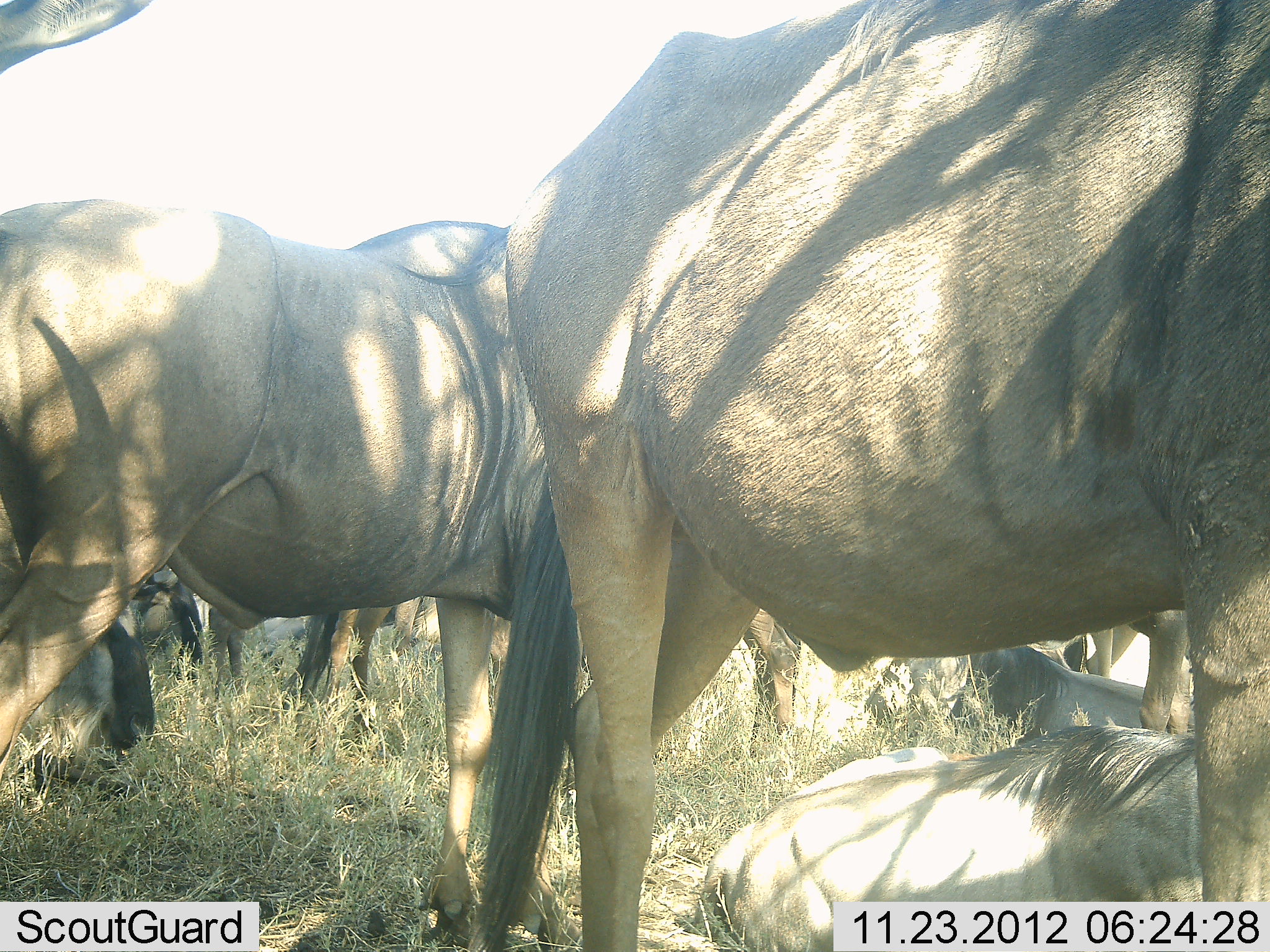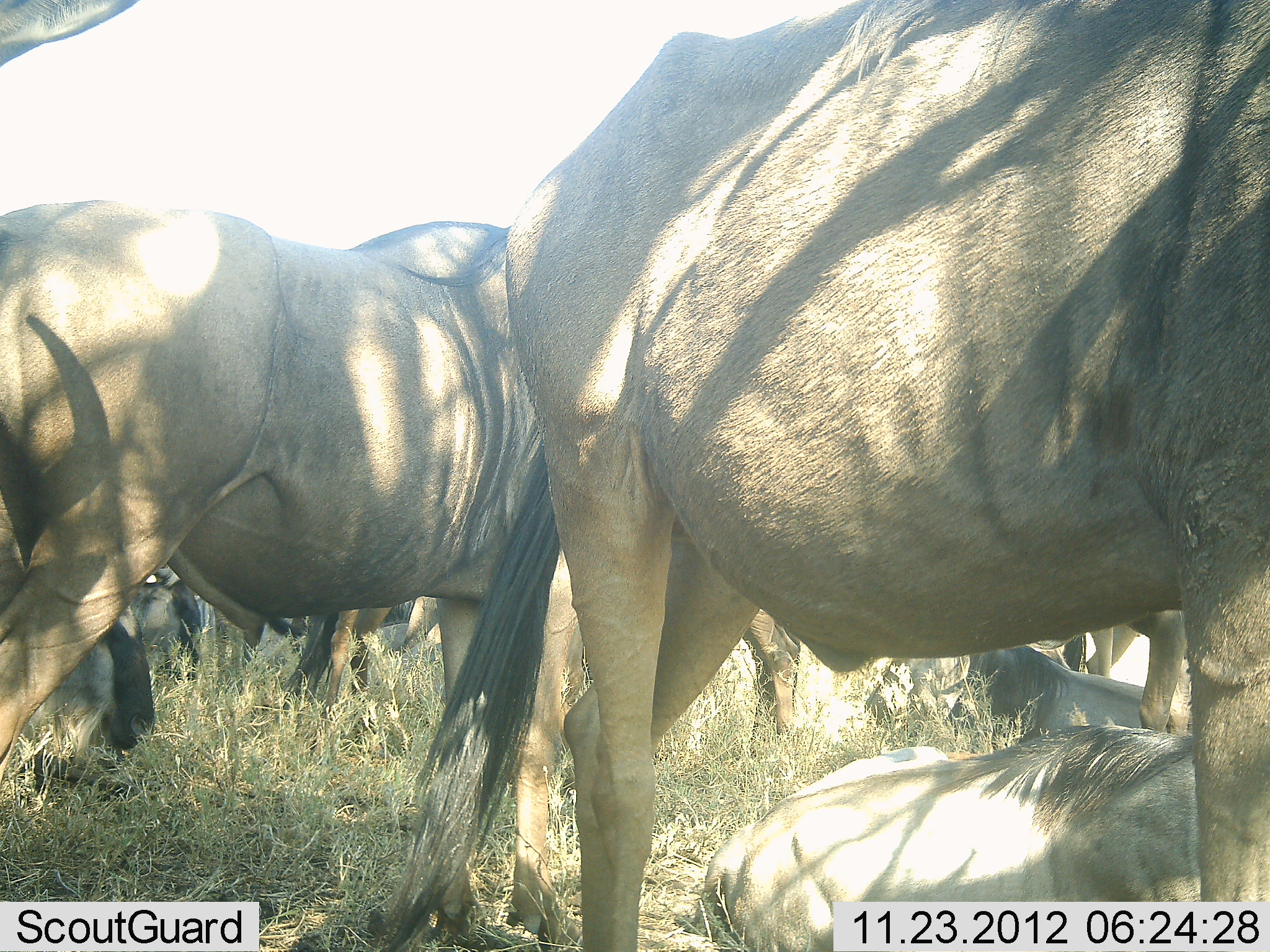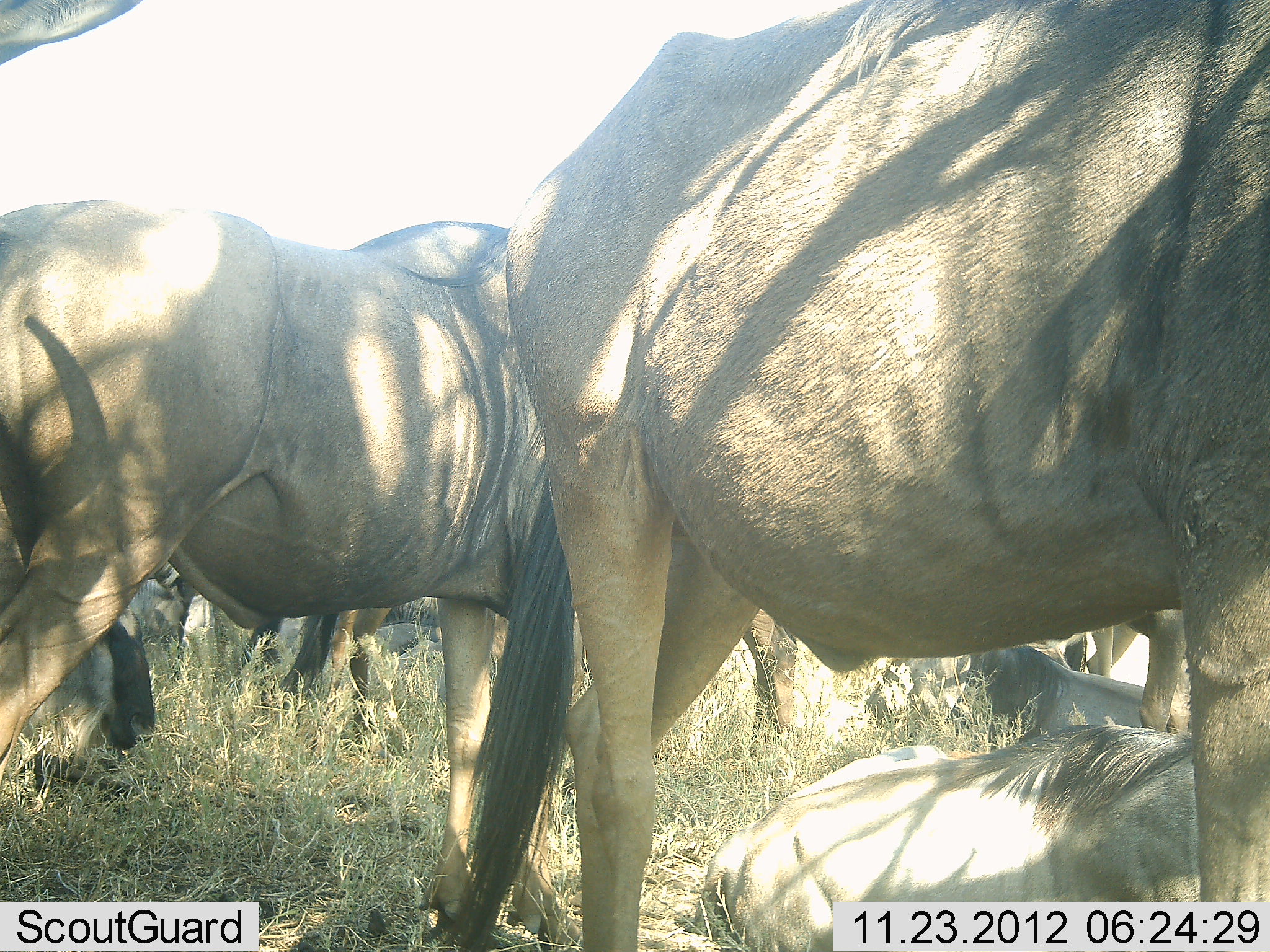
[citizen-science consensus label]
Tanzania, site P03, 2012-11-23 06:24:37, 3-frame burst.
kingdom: Animalia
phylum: Chordata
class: Mammalia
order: Artiodactyla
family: Bovidae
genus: Connochaetes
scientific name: Connochaetes taurinus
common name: blue wildebeest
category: wildebeest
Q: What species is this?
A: Wildebeest (blue wildebeest) (Connochaetes taurinus).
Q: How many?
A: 10.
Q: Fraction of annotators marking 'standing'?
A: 100%.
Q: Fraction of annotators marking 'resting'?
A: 90%.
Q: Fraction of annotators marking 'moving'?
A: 0%.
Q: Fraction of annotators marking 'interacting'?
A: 0%.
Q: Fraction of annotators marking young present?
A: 0%.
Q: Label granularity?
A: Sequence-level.